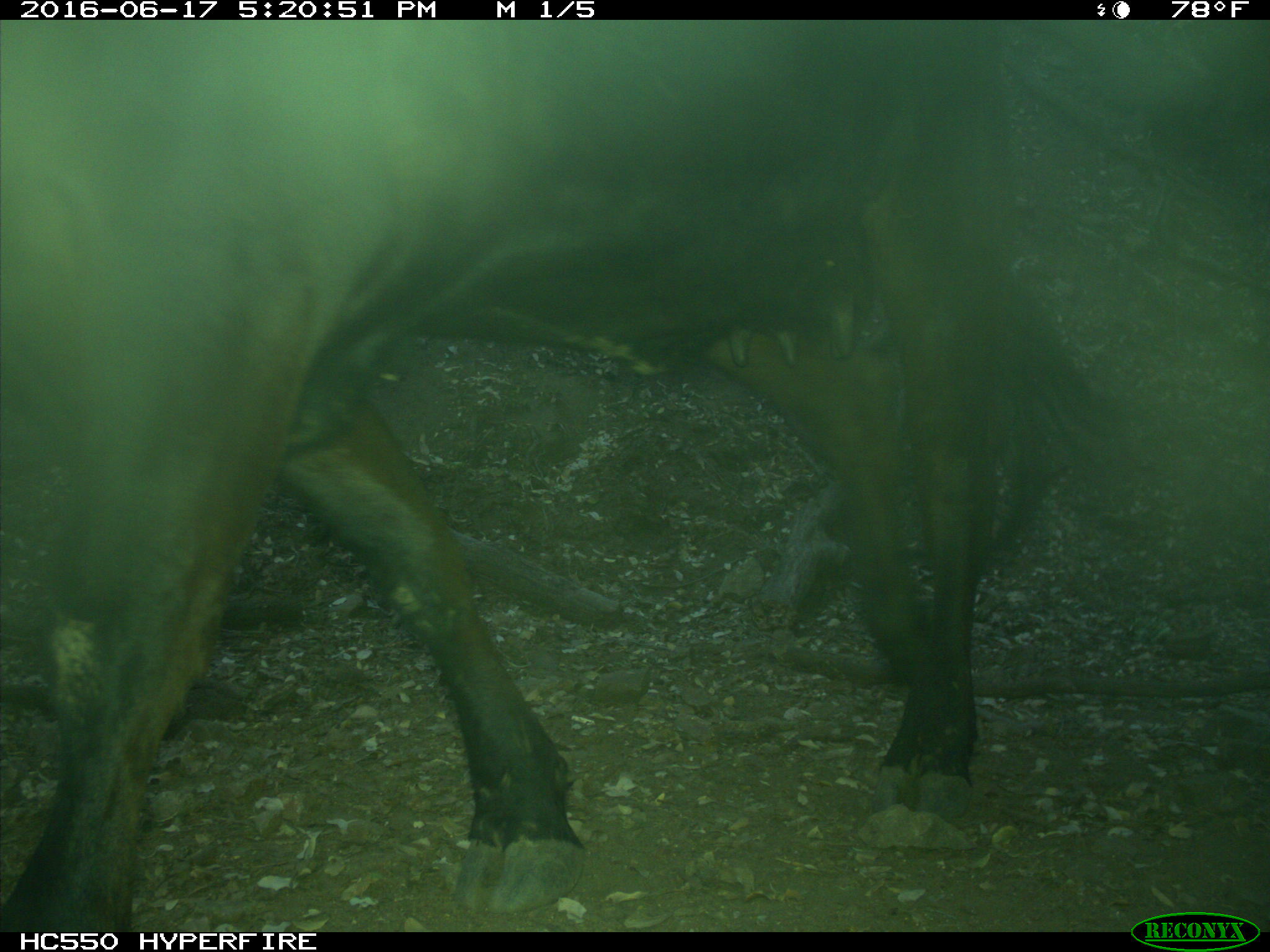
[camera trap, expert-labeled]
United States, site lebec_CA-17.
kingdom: Animalia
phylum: Chordata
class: Mammalia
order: Artiodactyla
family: Bovidae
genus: Bos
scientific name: Bos taurus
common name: domestic cow